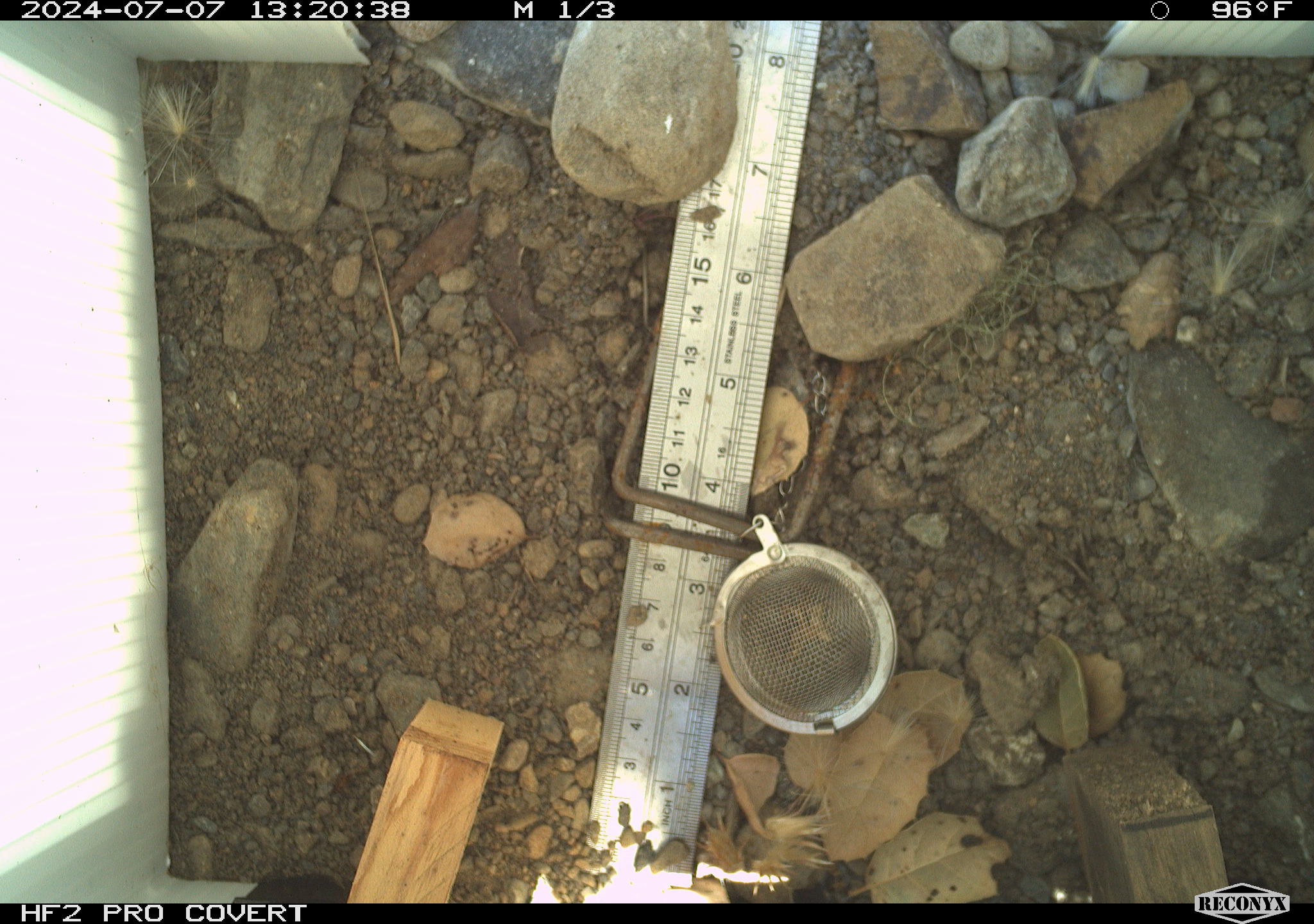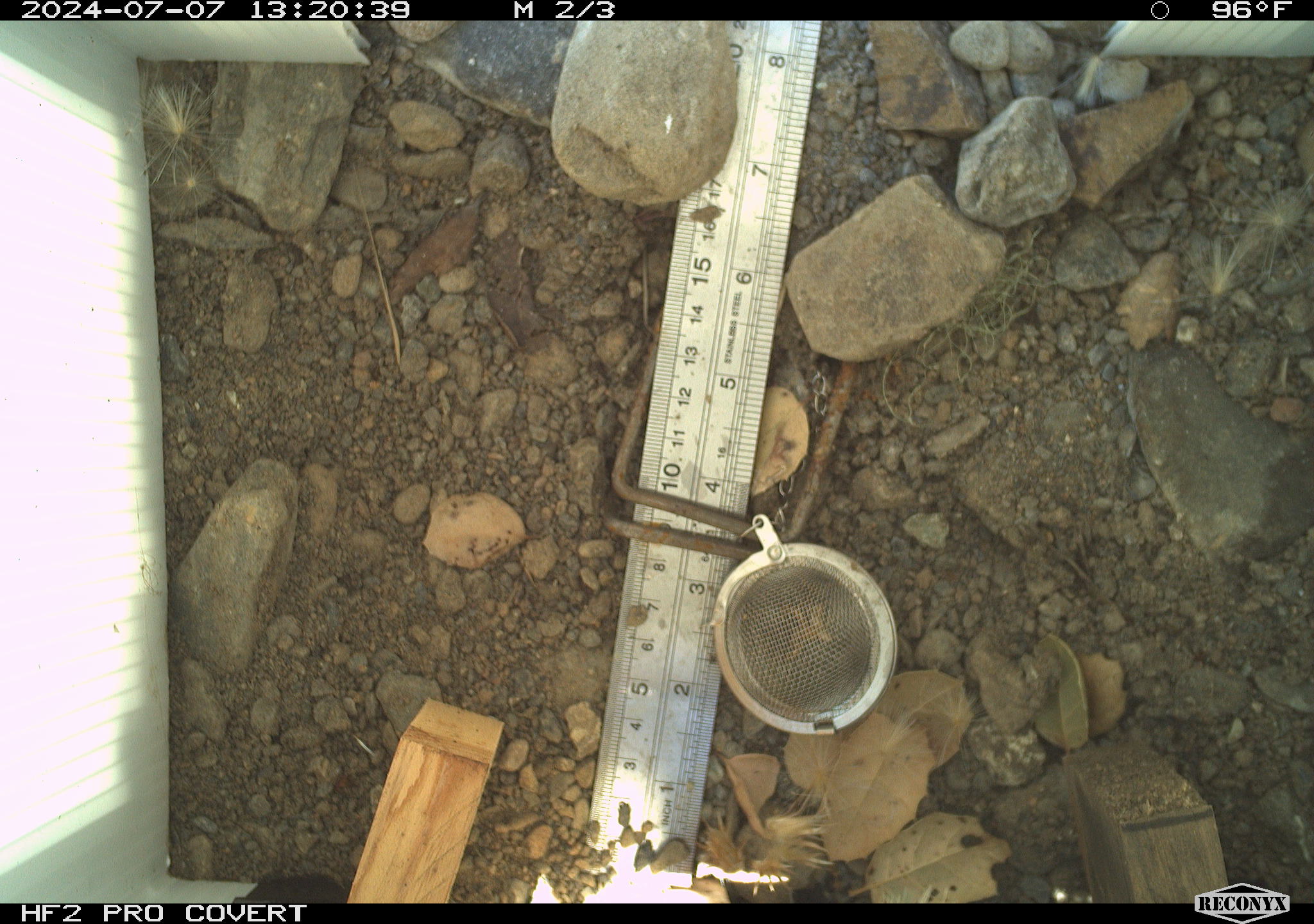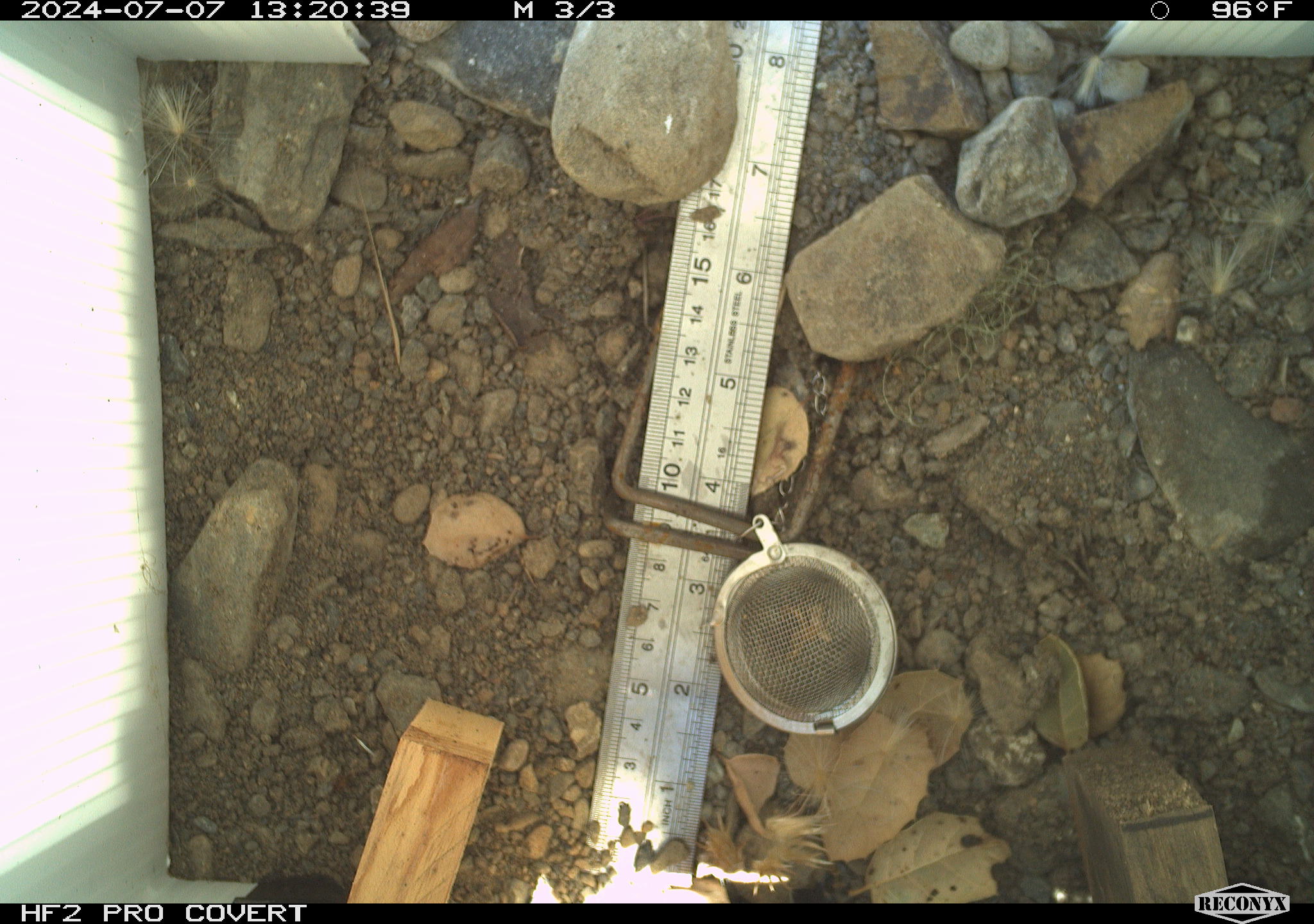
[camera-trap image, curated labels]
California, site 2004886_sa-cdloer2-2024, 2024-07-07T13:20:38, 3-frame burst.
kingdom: Animalia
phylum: Arthropoda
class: Insecta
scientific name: Insecta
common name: insect